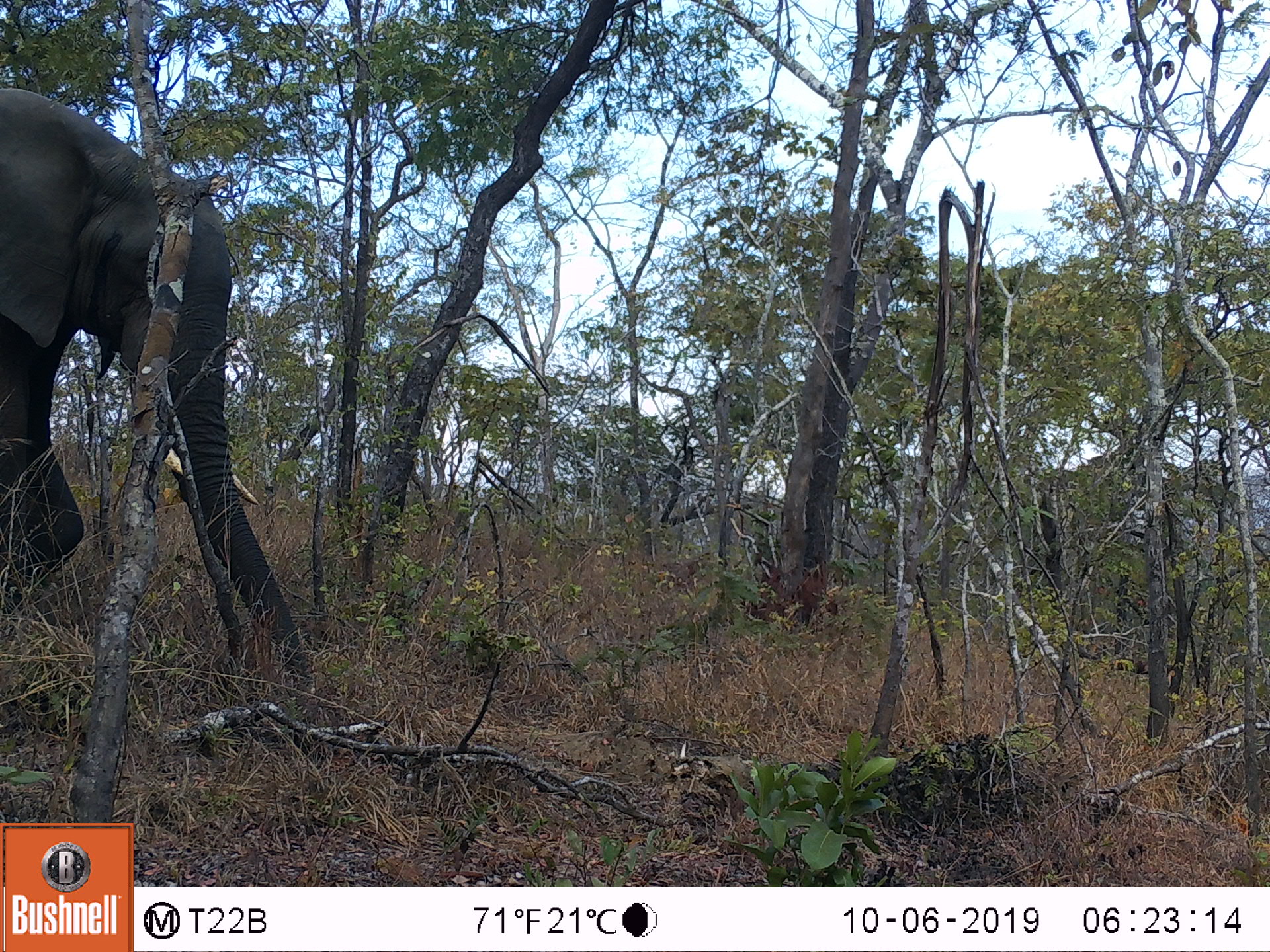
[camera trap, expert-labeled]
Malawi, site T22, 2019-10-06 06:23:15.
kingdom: Animalia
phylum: Chordata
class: Mammalia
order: Proboscidea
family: Elephantidae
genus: Loxodonta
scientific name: Loxodonta africana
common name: african savanna elephant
African savanna elephant (Loxodonta africana), count 1.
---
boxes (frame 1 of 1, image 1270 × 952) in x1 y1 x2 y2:
african savanna elephant: 0 85 321 701